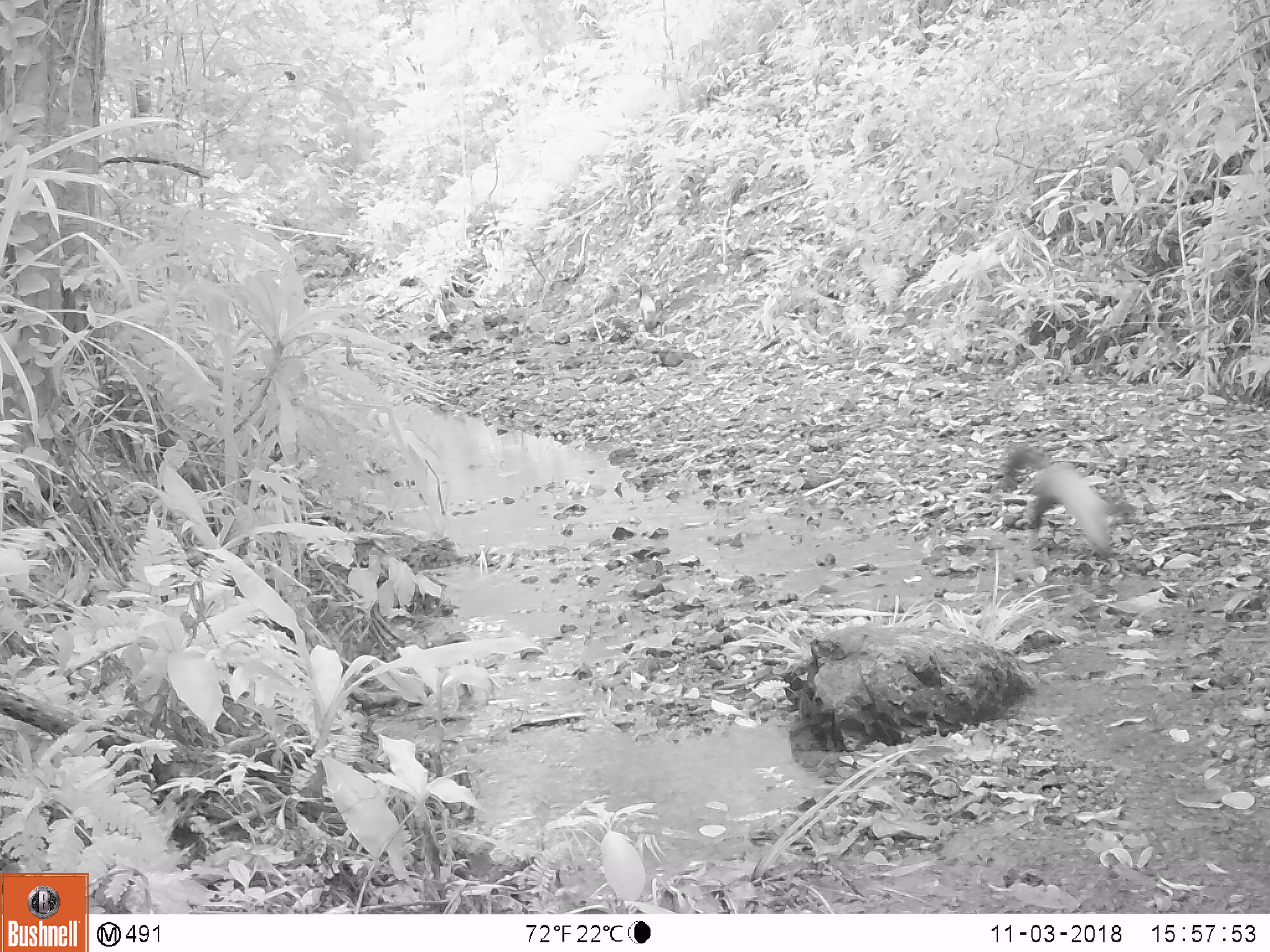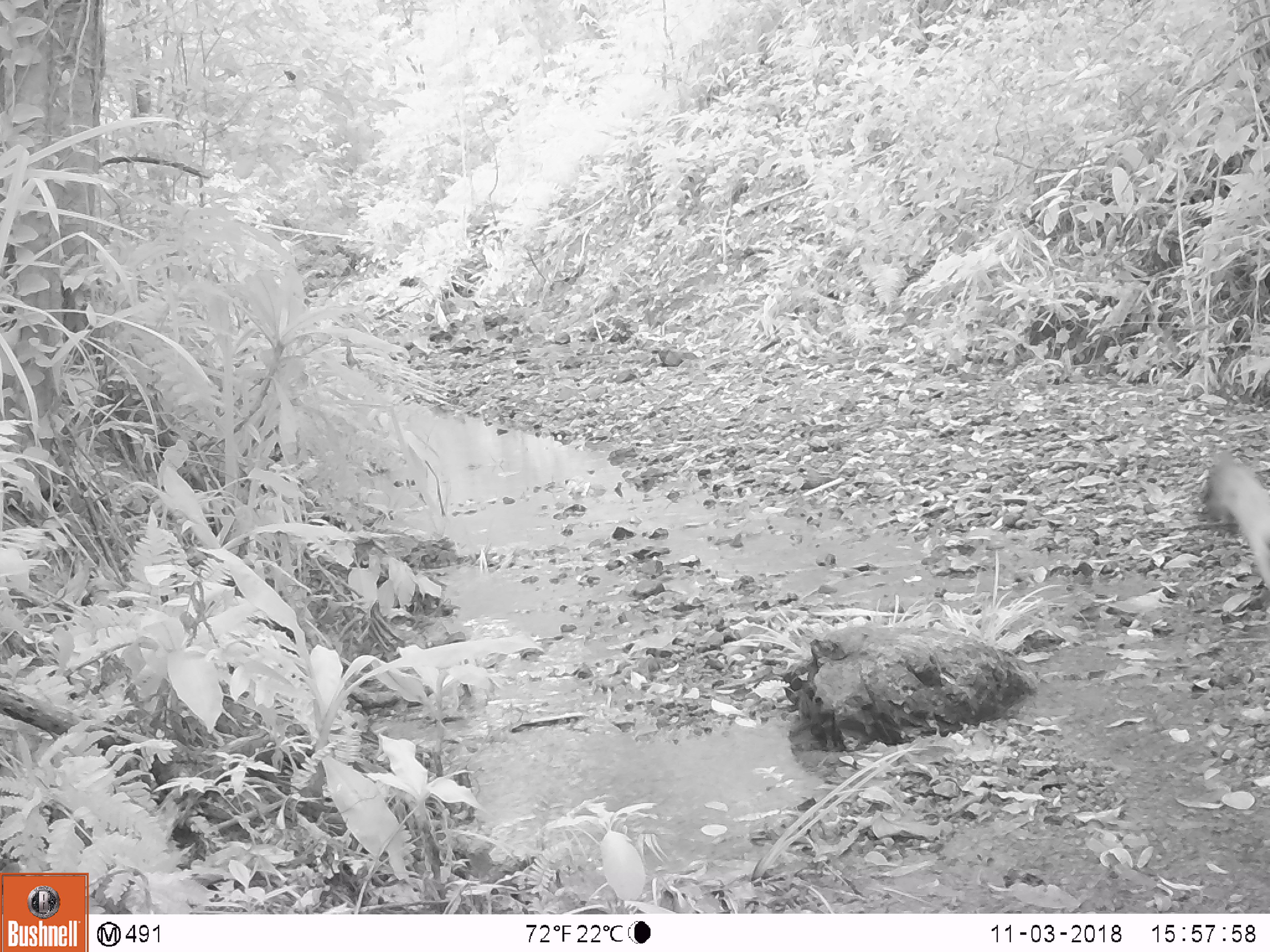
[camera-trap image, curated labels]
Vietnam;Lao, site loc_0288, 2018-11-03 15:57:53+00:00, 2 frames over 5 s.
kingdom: Animalia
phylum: Chordata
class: Mammalia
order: Carnivora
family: Mustelidae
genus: Martes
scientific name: Martes flavigula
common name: yellow-throated marten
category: yellow throated marten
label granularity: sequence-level